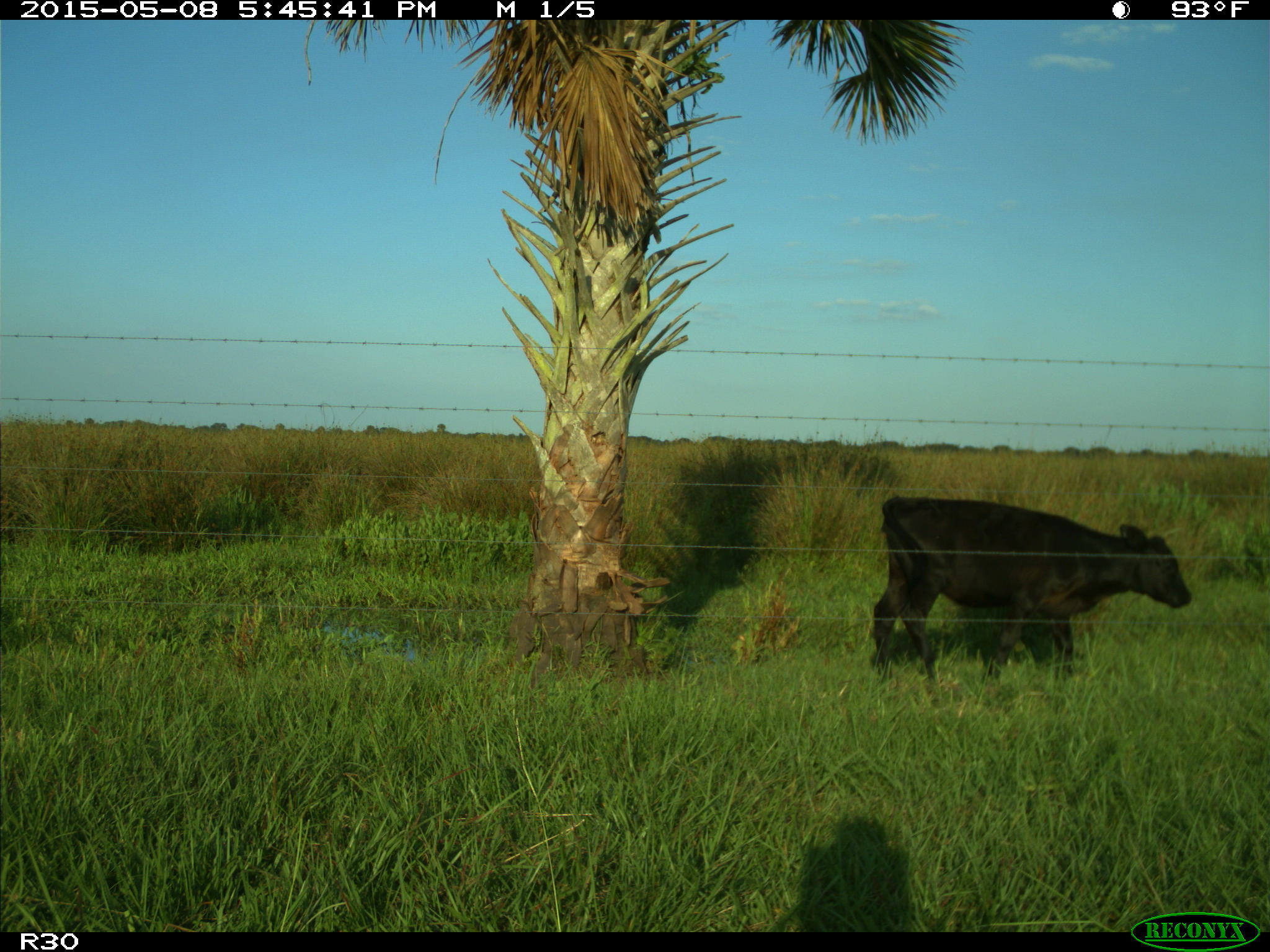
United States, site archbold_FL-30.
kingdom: Animalia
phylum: Chordata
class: Mammalia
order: Artiodactyla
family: Bovidae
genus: Bos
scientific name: Bos taurus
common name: domestic cow